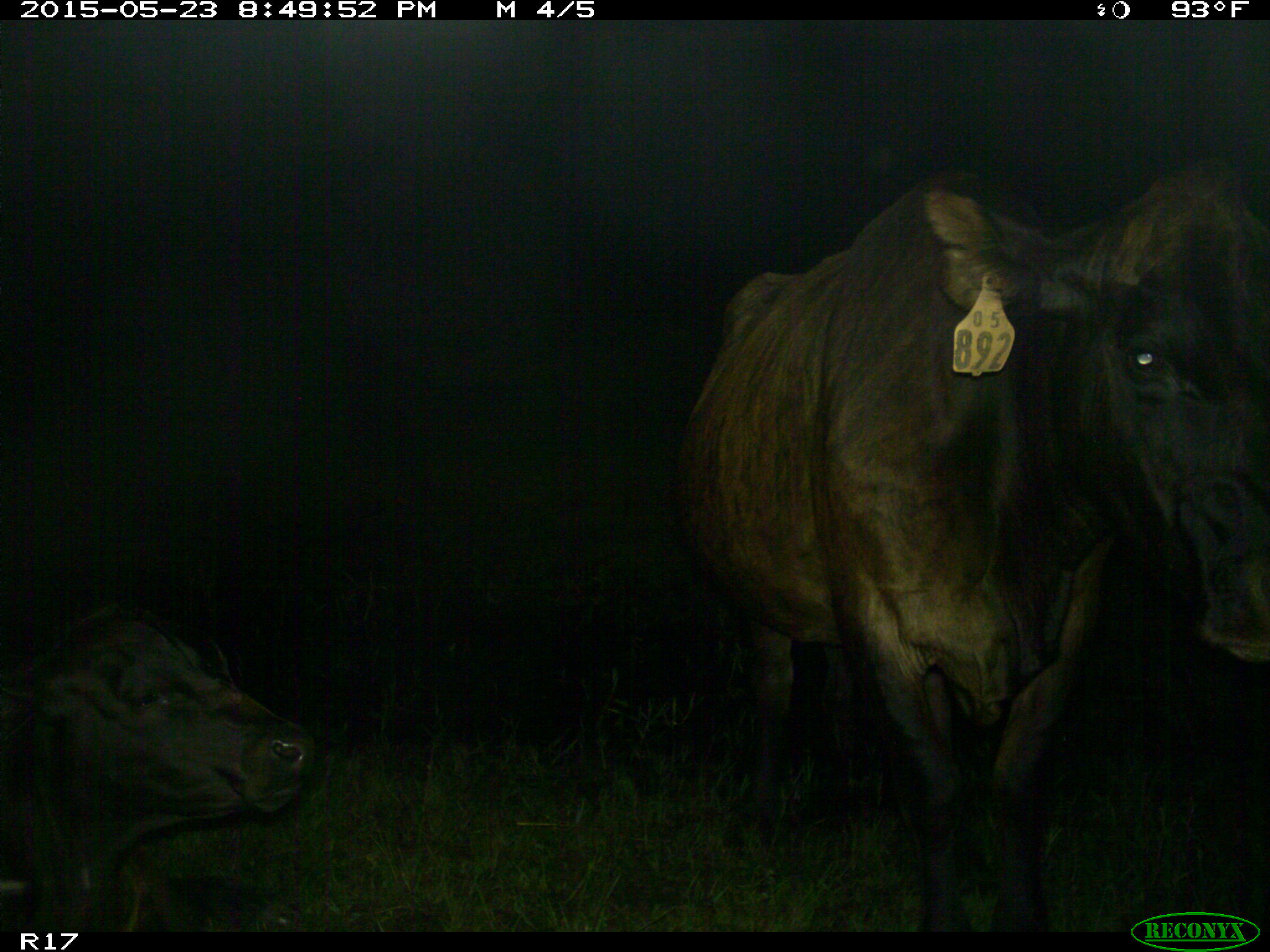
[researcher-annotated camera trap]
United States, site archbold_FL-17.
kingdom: Animalia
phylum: Chordata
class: Mammalia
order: Artiodactyla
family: Bovidae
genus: Bos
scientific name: Bos taurus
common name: domestic cow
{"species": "Bos taurus (domestic cow)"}